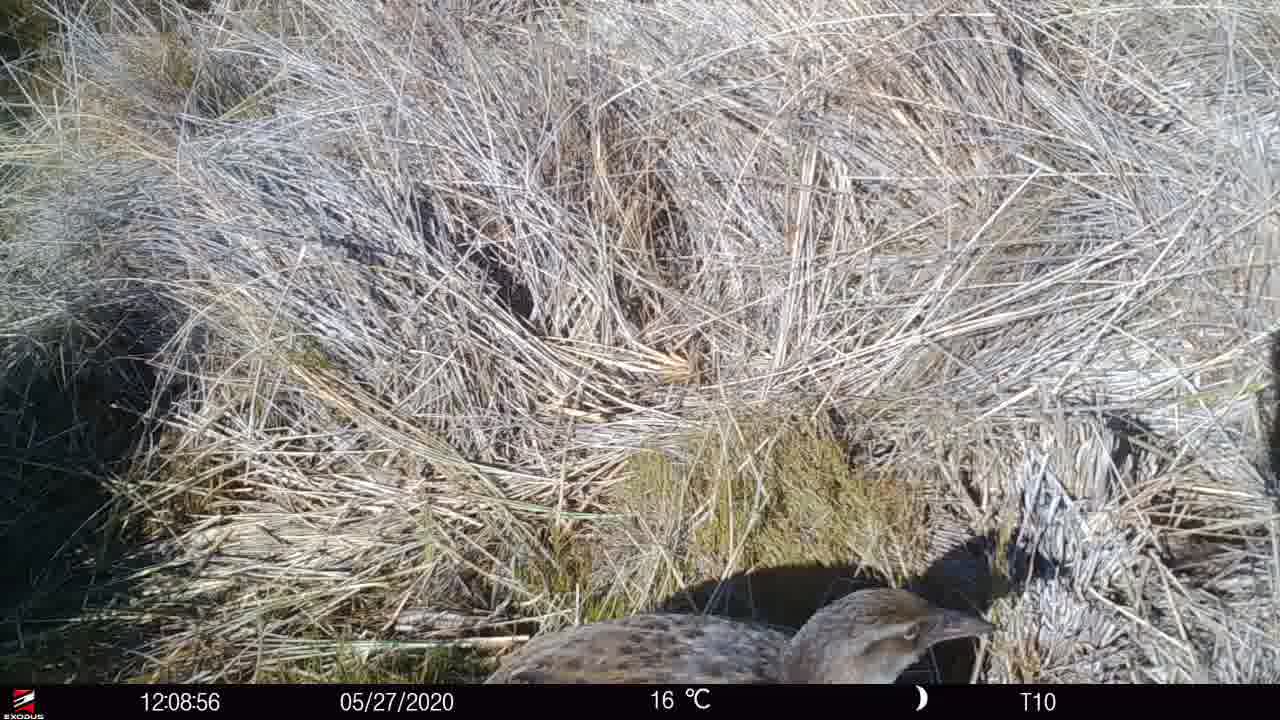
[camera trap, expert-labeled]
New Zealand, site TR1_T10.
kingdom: Animalia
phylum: Chordata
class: Aves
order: Gruiformes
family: Rallidae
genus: Gallirallus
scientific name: Gallirallus australis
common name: weka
Weka (Gallirallus australis).